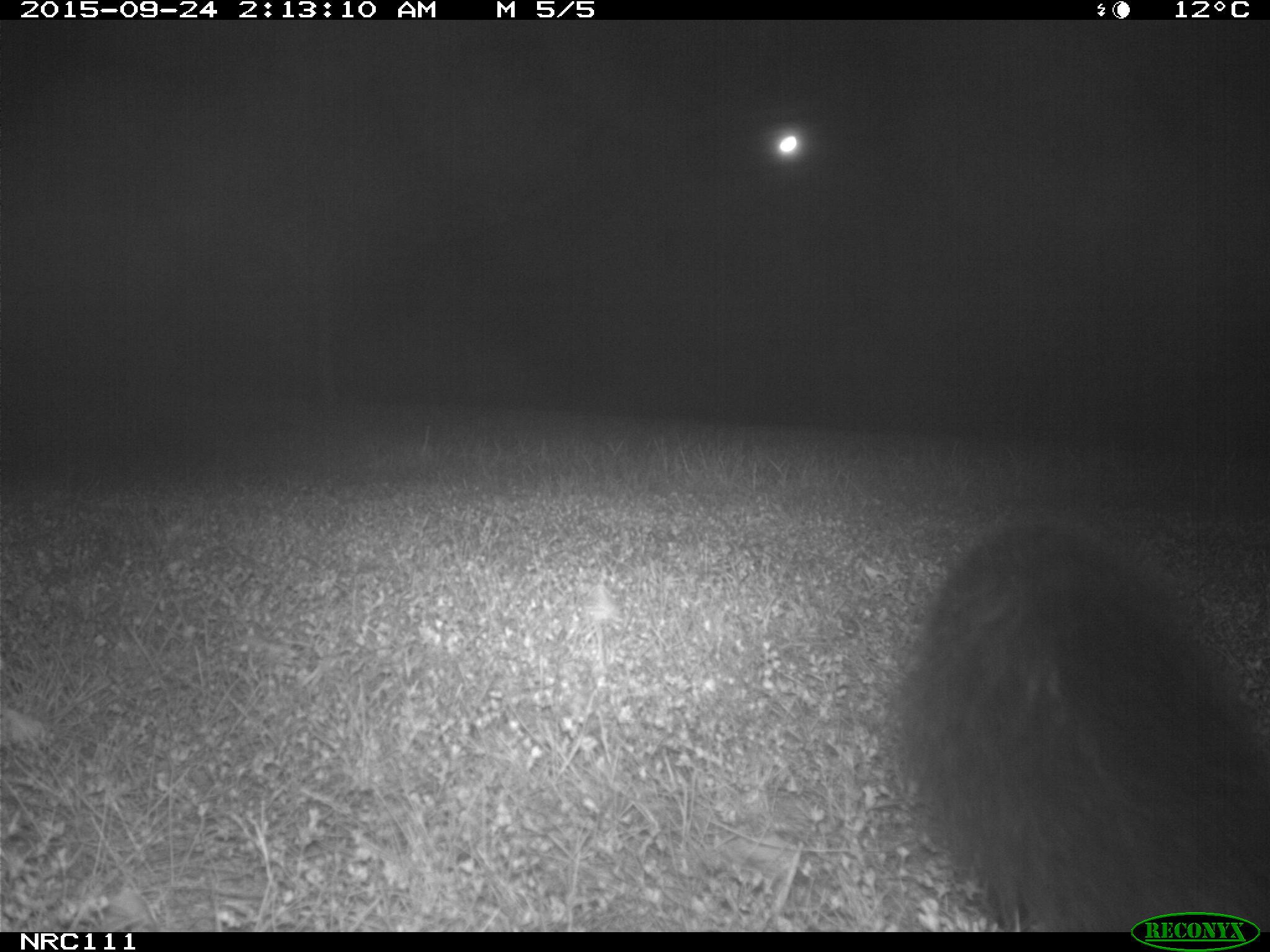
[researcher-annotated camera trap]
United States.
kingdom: Animalia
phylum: Chordata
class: Mammalia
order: Carnivora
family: Mephitidae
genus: Mephitis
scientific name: Mephitis mephitis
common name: striped skunk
Striped Skunk (Mephitis mephitis).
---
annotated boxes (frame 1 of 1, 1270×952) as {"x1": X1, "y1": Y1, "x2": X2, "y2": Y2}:
Striped Skunk: {"x1": 876, "y1": 510, "x2": 1270, "y2": 935}